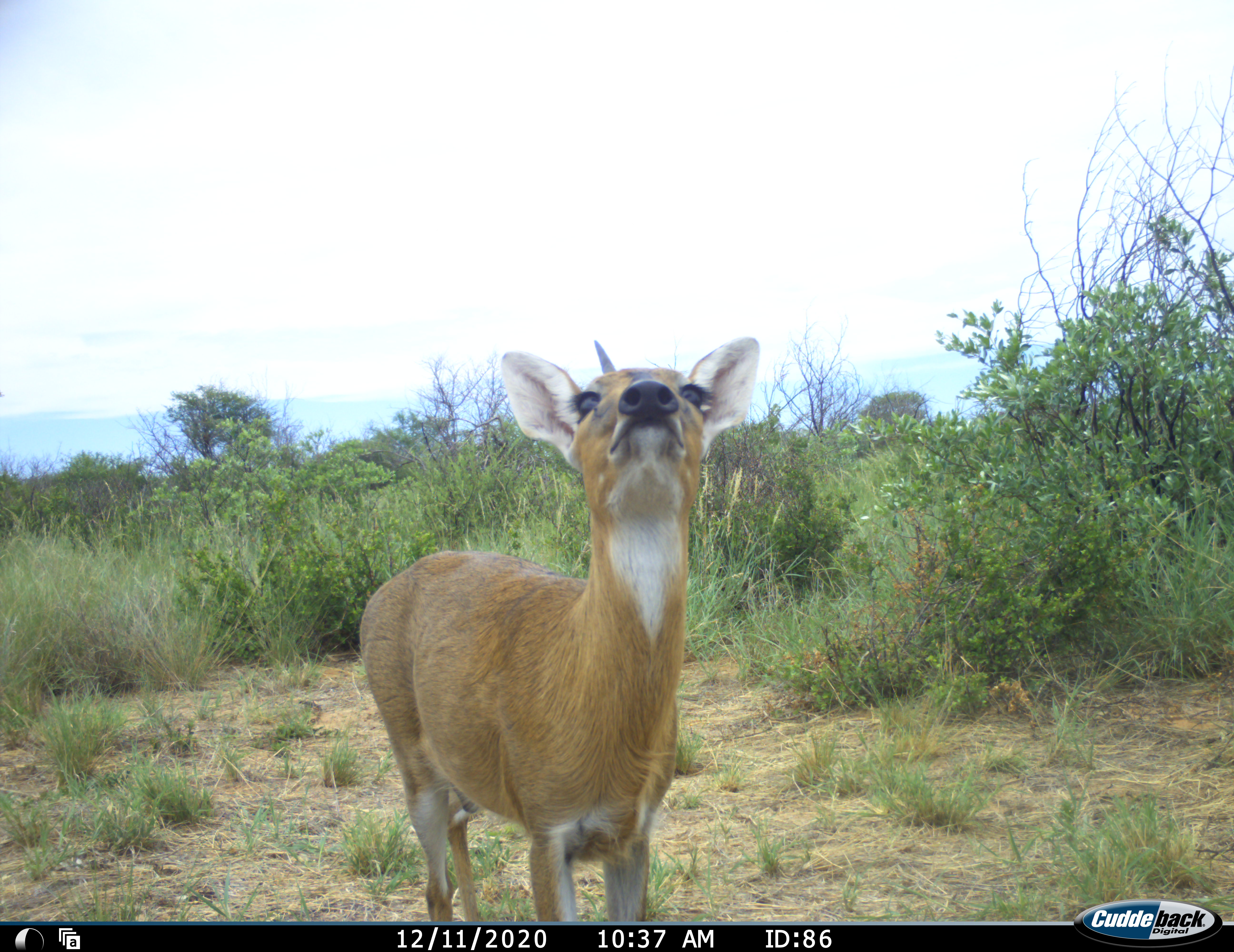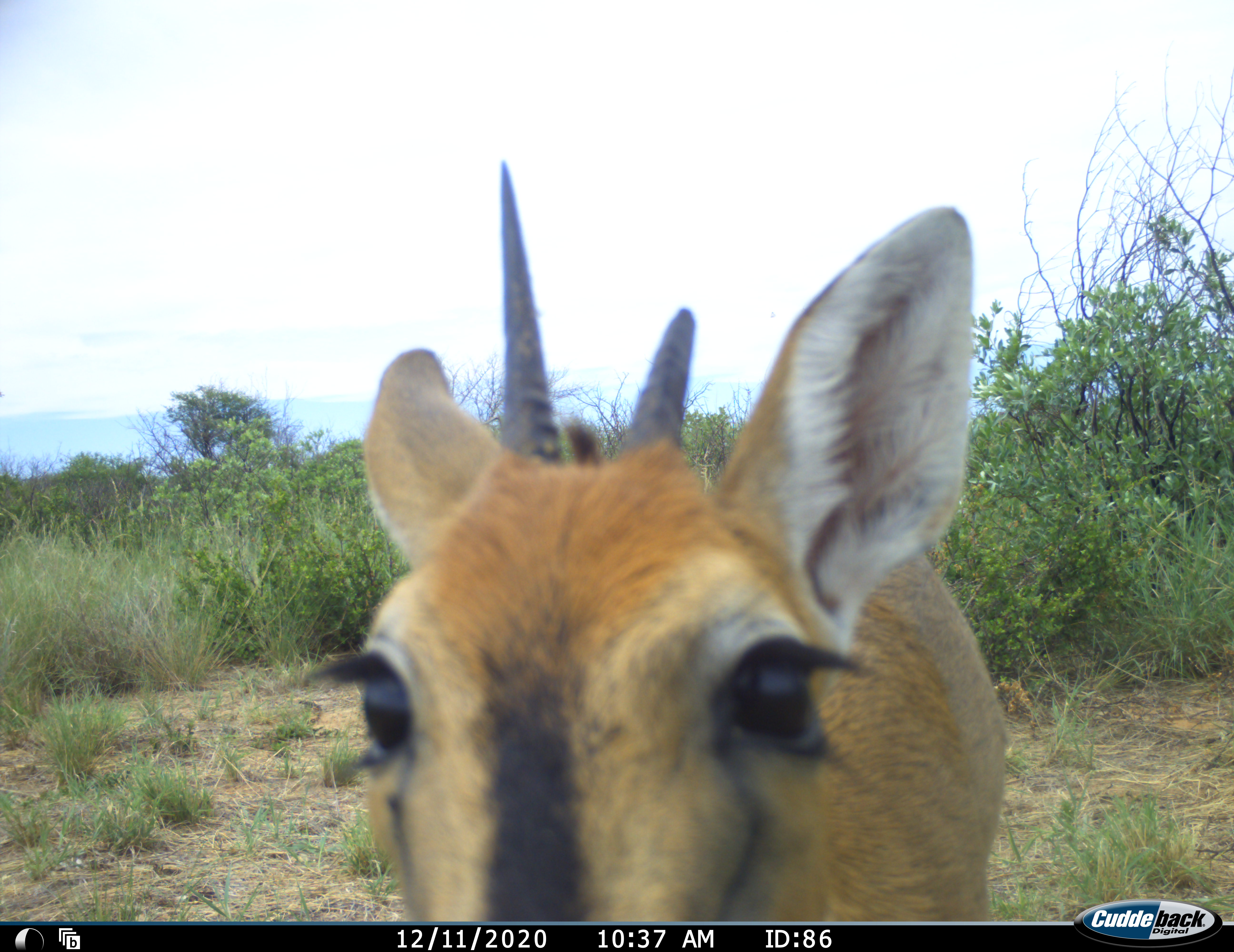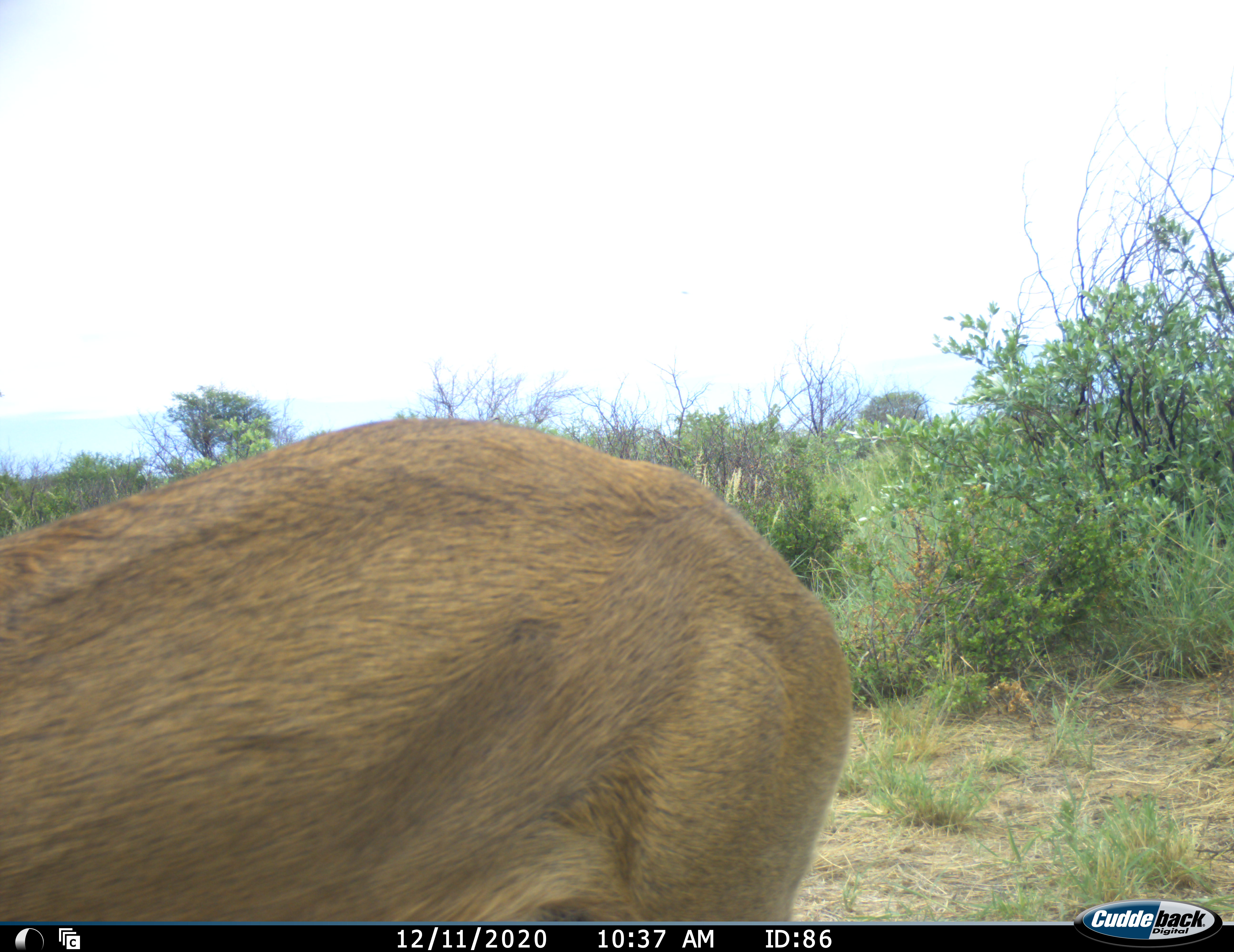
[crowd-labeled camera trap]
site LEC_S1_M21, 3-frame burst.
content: unidentified animal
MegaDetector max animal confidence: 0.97